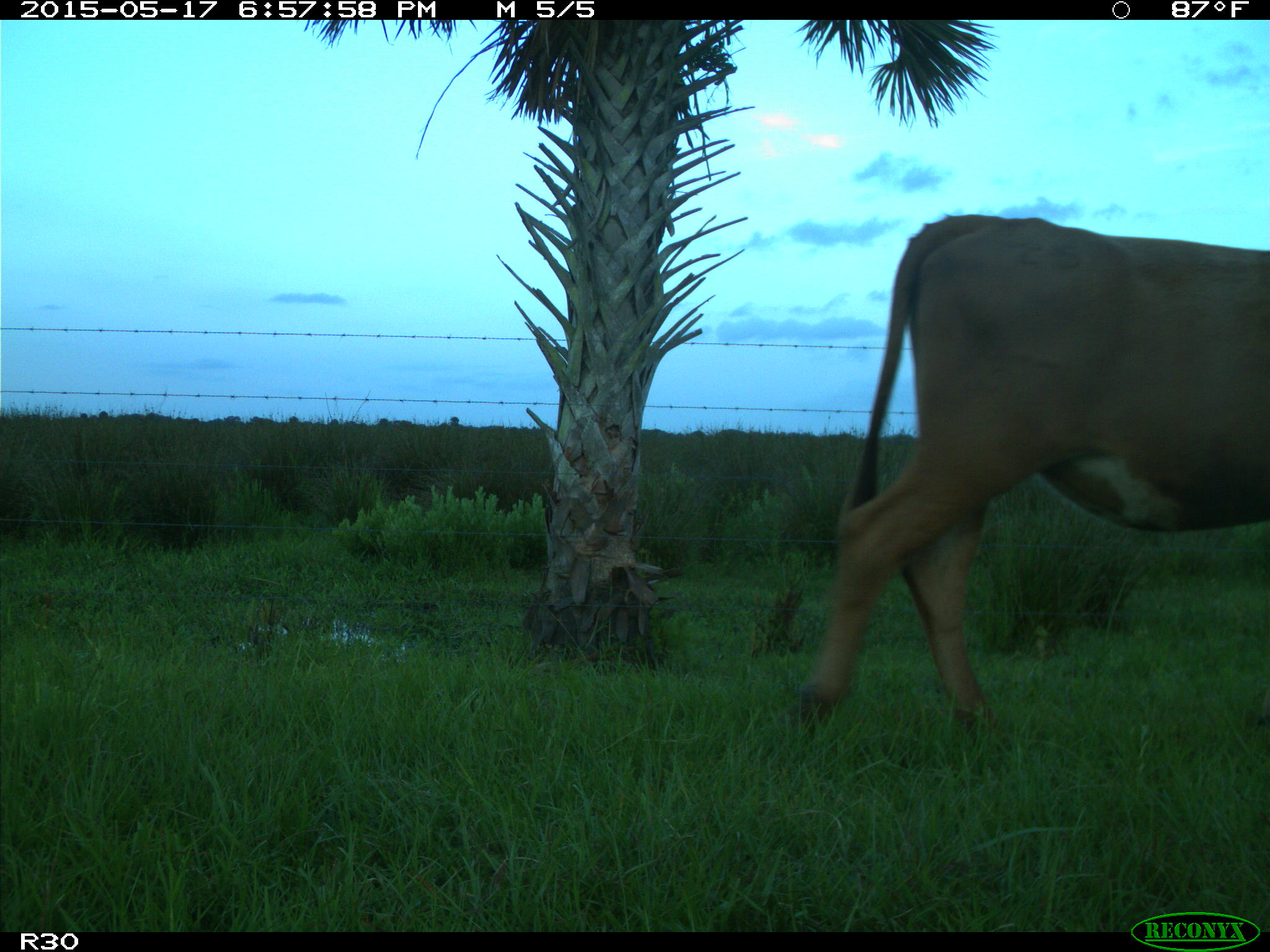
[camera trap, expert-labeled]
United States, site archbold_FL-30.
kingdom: Animalia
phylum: Chordata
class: Mammalia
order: Artiodactyla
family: Bovidae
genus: Bos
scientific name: Bos taurus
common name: domestic cow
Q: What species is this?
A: Bos taurus (domestic cow).